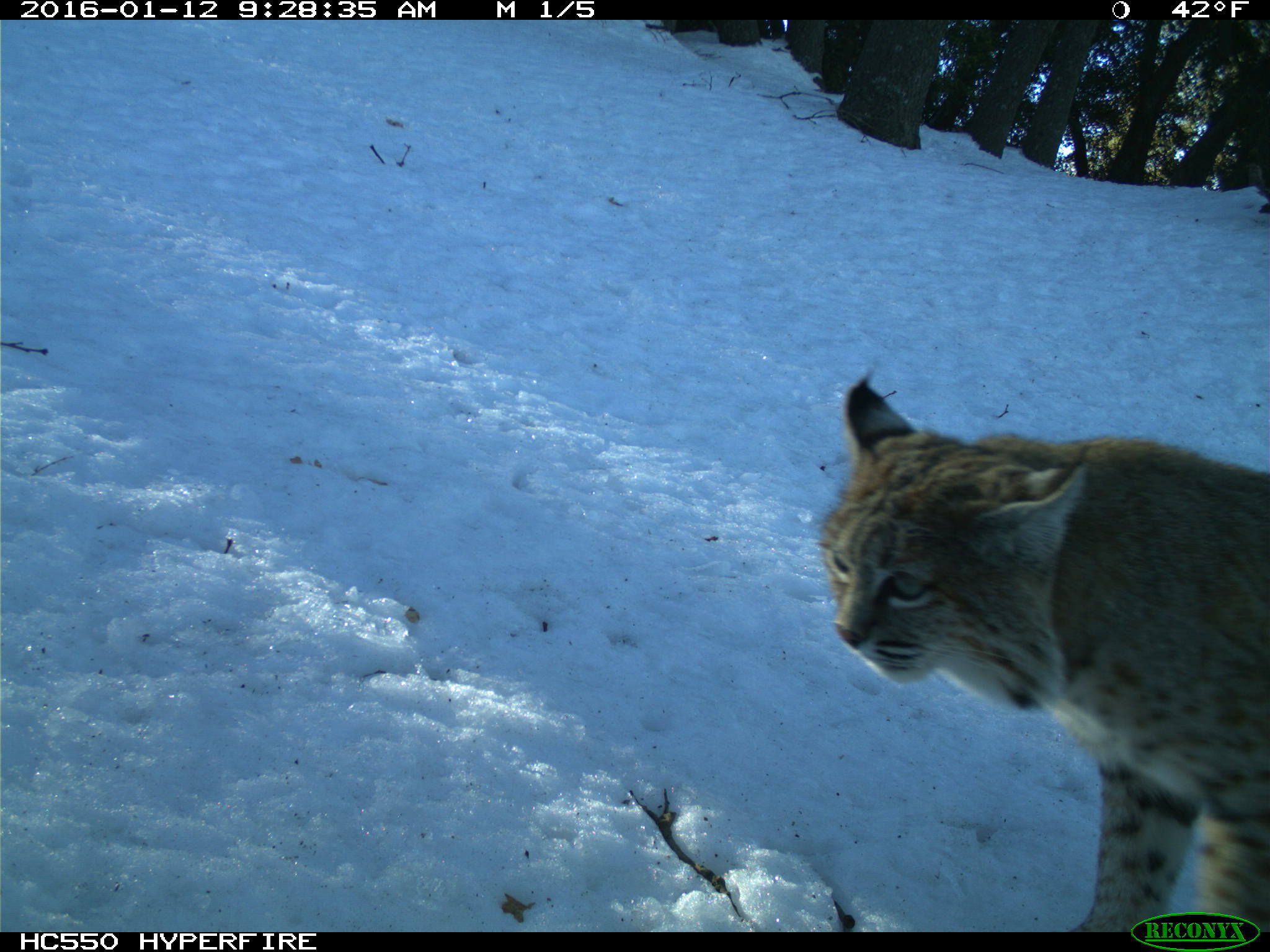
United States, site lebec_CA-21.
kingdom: Animalia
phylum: Chordata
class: Mammalia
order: Carnivora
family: Felidae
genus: Lynx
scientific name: Lynx rufus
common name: bobcat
Lynx rufus (bobcat).